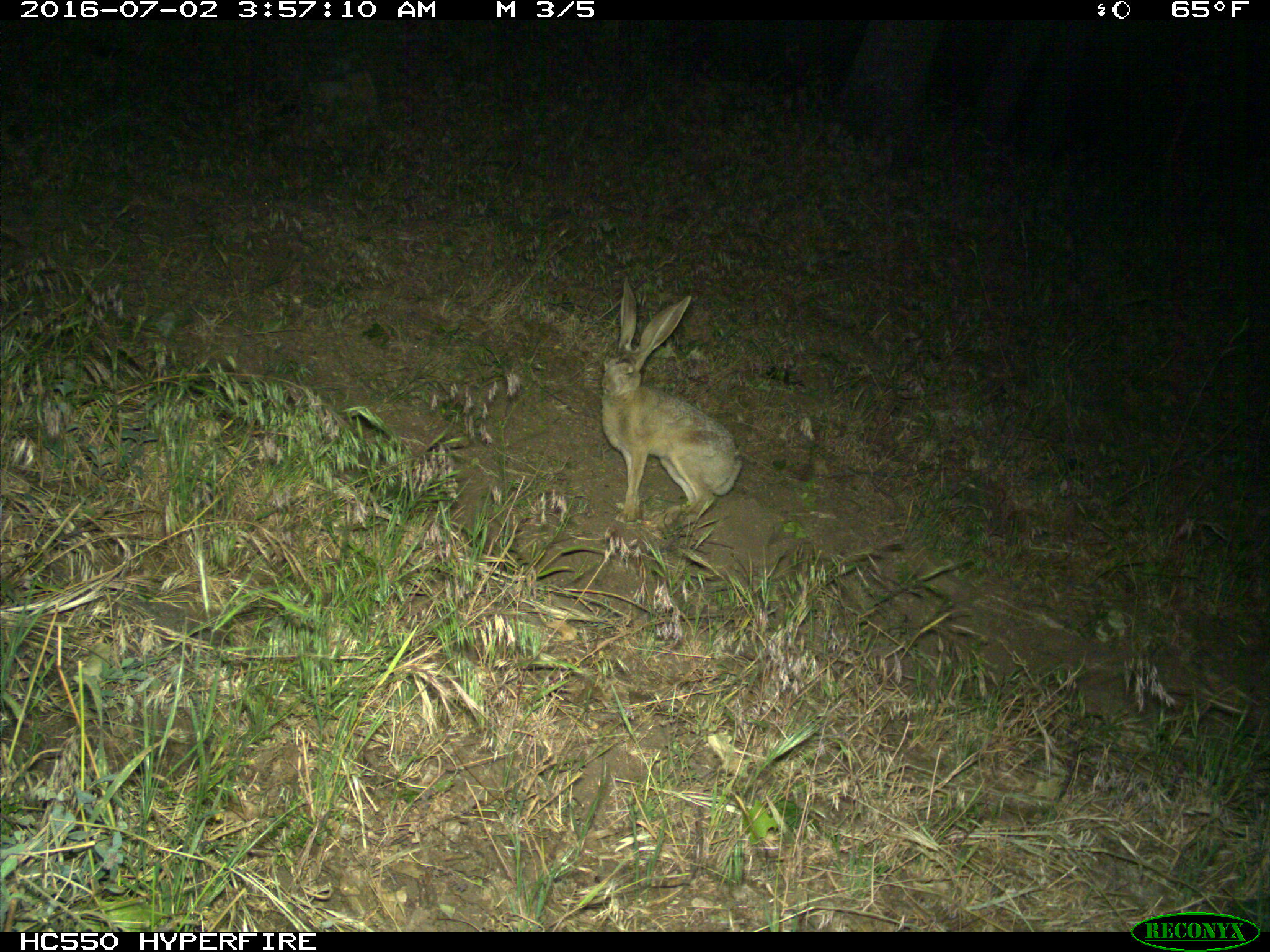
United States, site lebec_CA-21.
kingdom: Animalia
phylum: Chordata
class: Mammalia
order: Lagomorpha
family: Leporidae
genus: Lepus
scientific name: Lepus californicus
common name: black-tailed jackrabbit